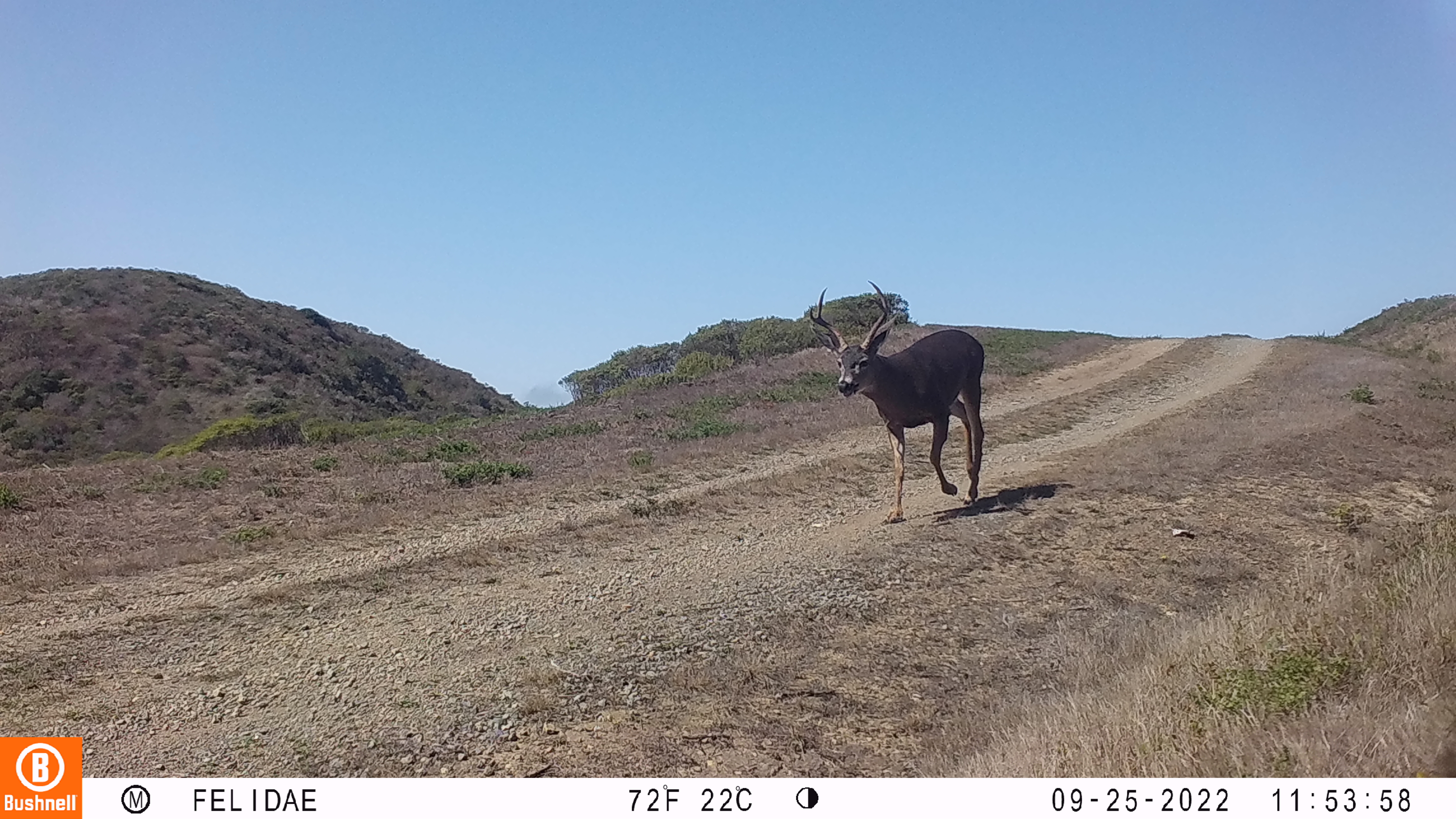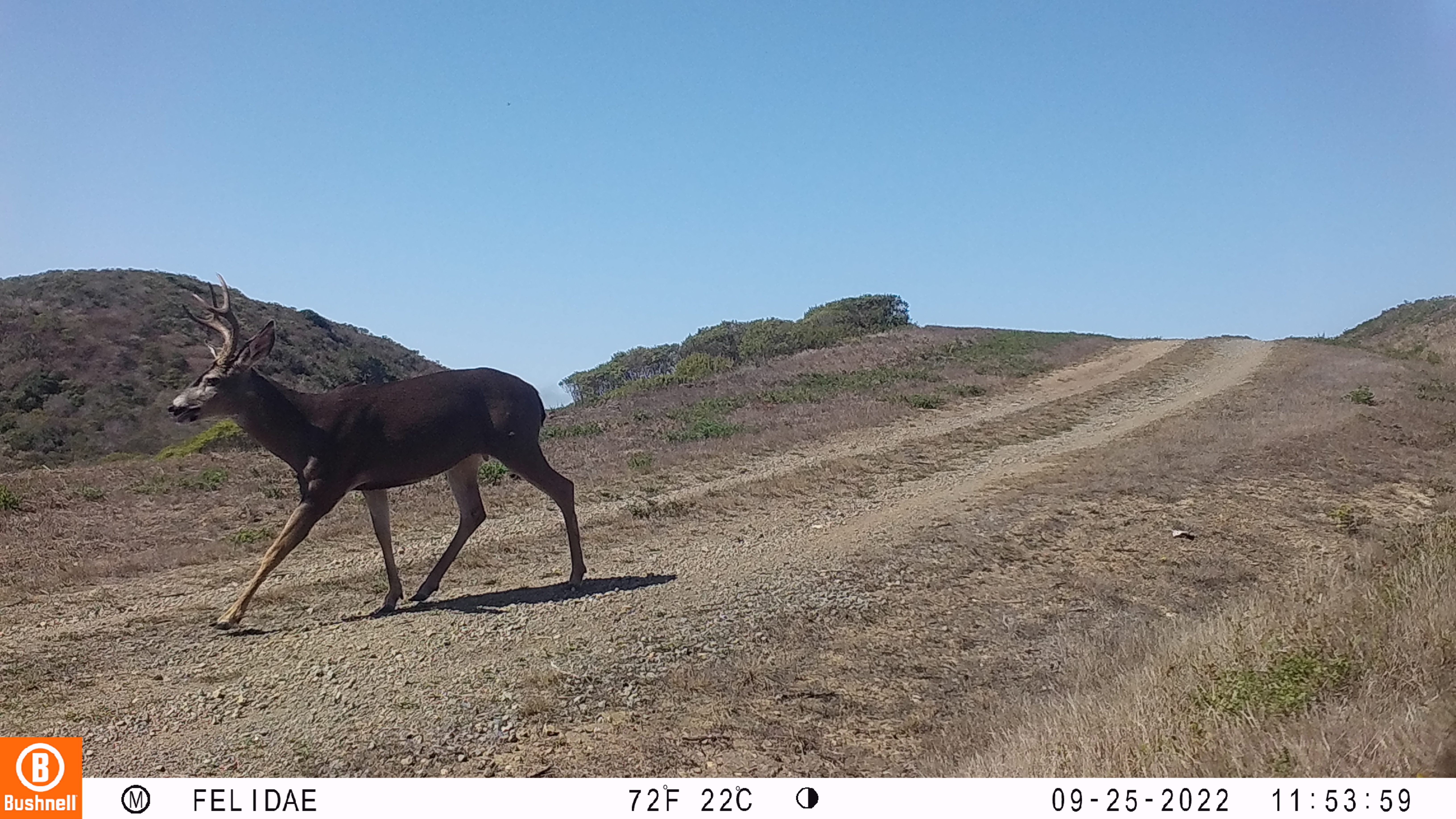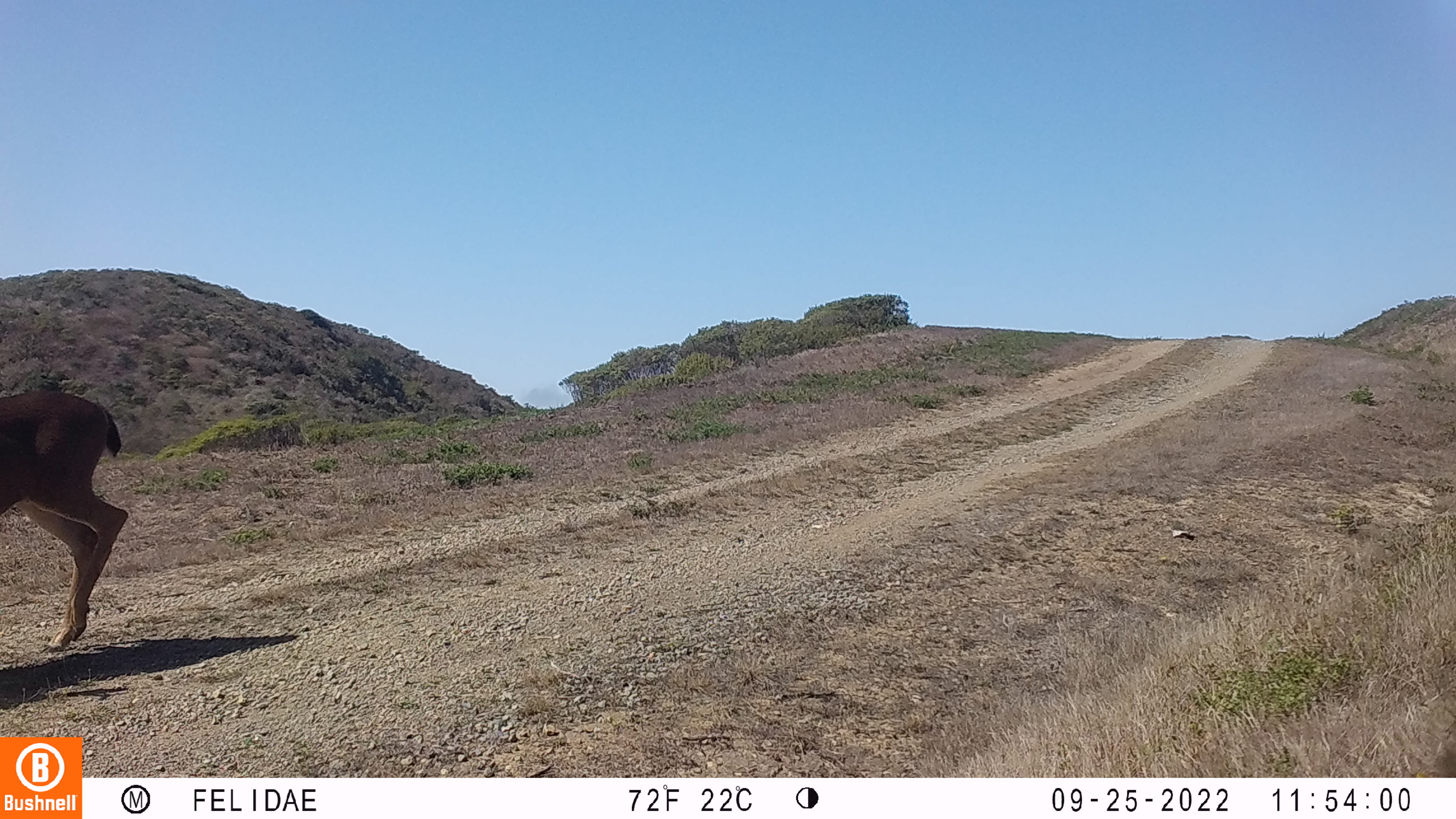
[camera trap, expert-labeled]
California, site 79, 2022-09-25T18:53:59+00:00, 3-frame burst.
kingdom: Animalia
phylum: Chordata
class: Mammalia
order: Artiodactyla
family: Cervidae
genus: Odocoileus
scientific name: Odocoileus hemionus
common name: mule deer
Mule deer (Odocoileus hemionus).